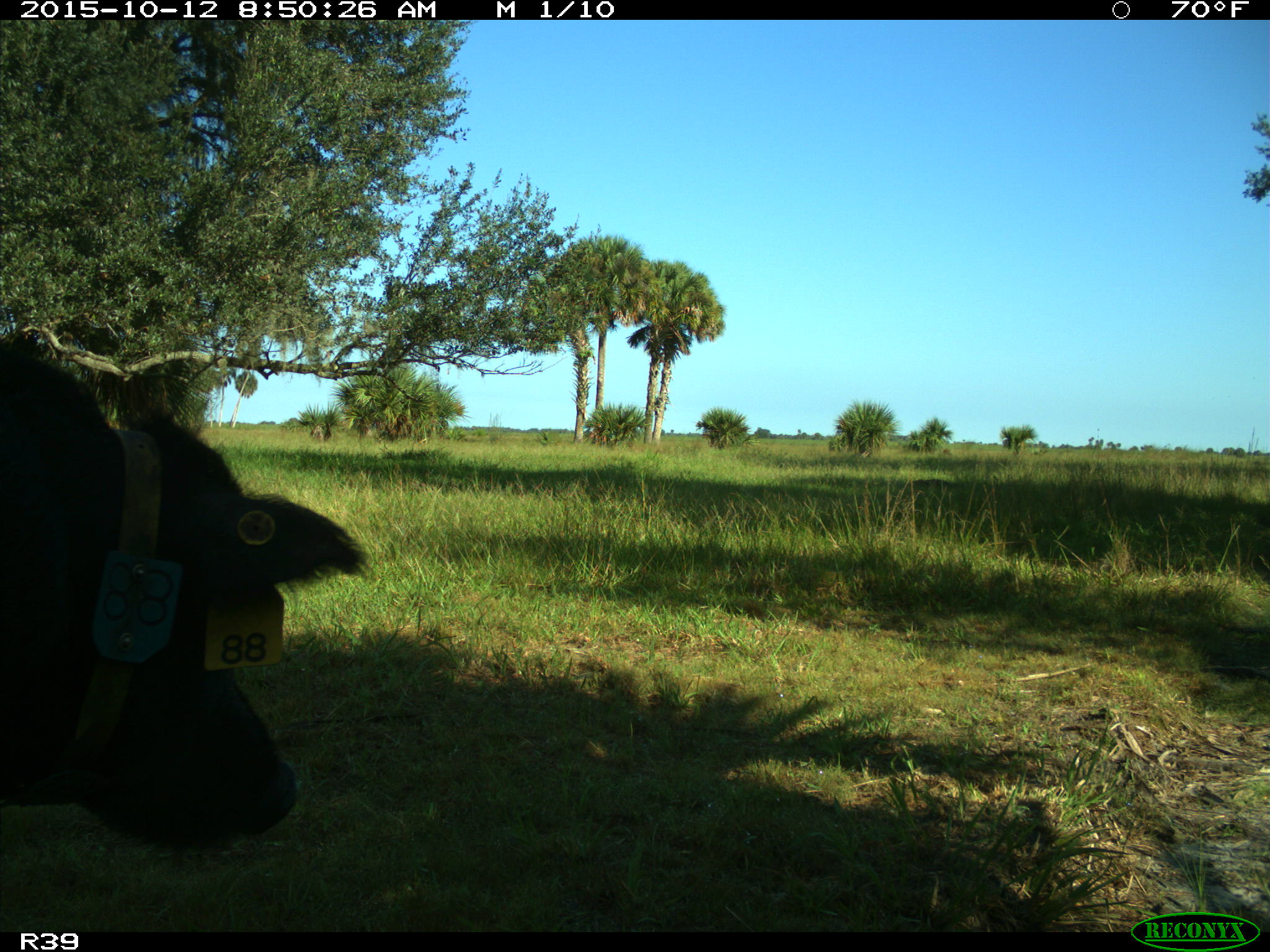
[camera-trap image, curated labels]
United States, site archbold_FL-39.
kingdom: Animalia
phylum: Chordata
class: Mammalia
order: Artiodactyla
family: Suidae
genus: Sus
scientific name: Sus scrofa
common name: wild boar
Sus scrofa (wild boar).